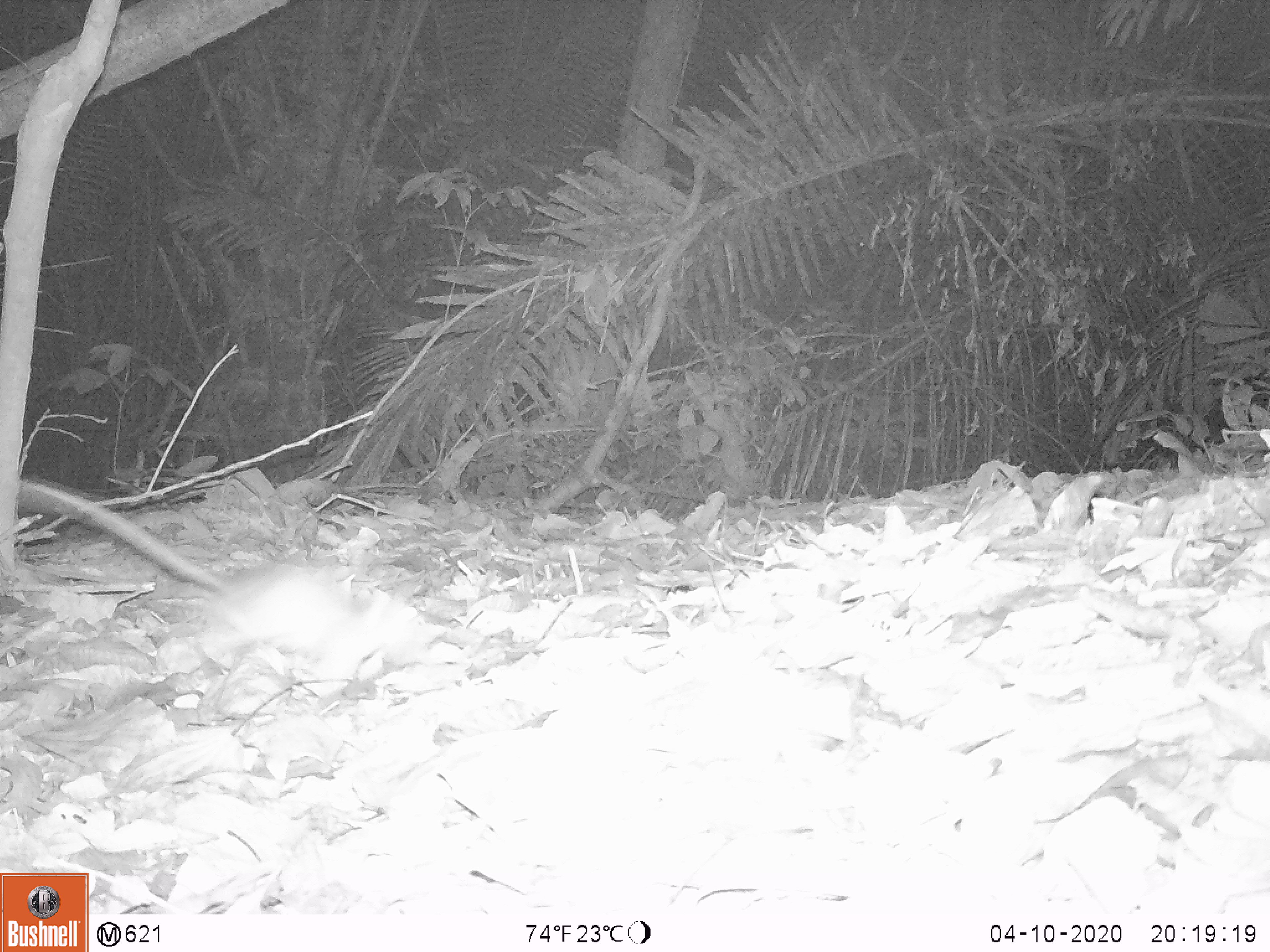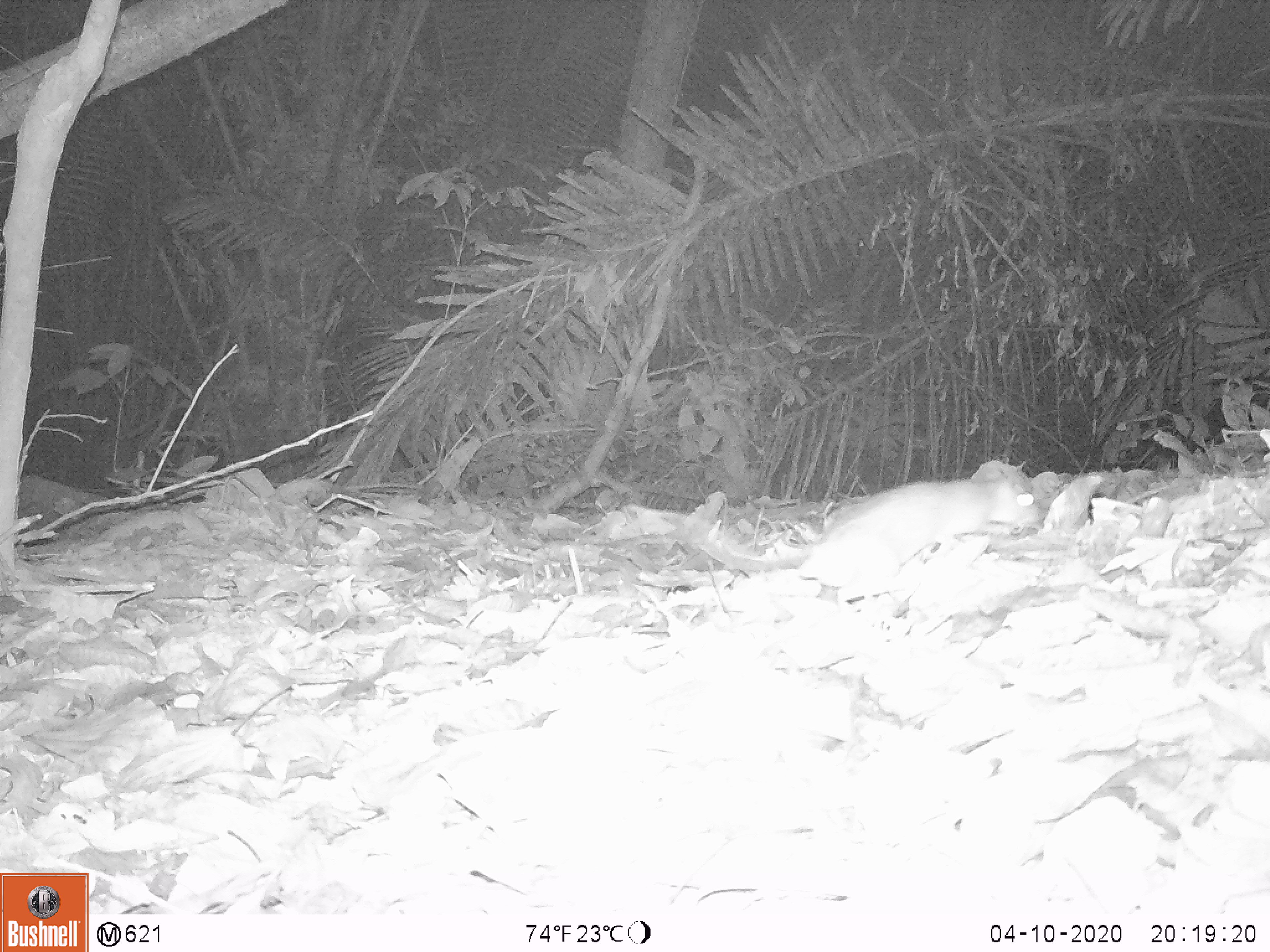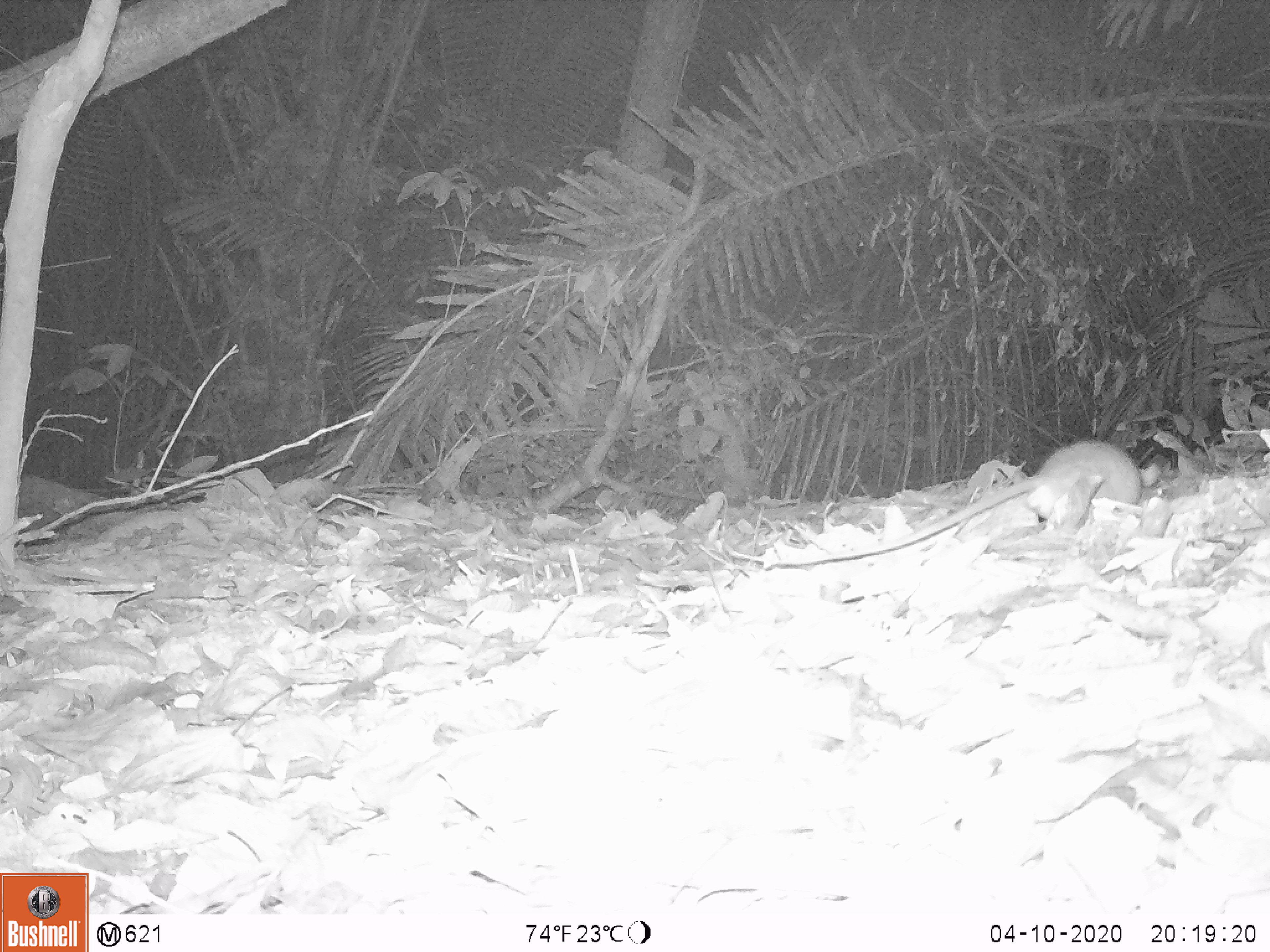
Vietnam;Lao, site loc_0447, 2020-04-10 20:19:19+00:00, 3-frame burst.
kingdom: Animalia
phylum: Chordata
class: Mammalia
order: Rodentia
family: Muridae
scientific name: Muridae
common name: old-world mice and rats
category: unidentified murid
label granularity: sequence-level